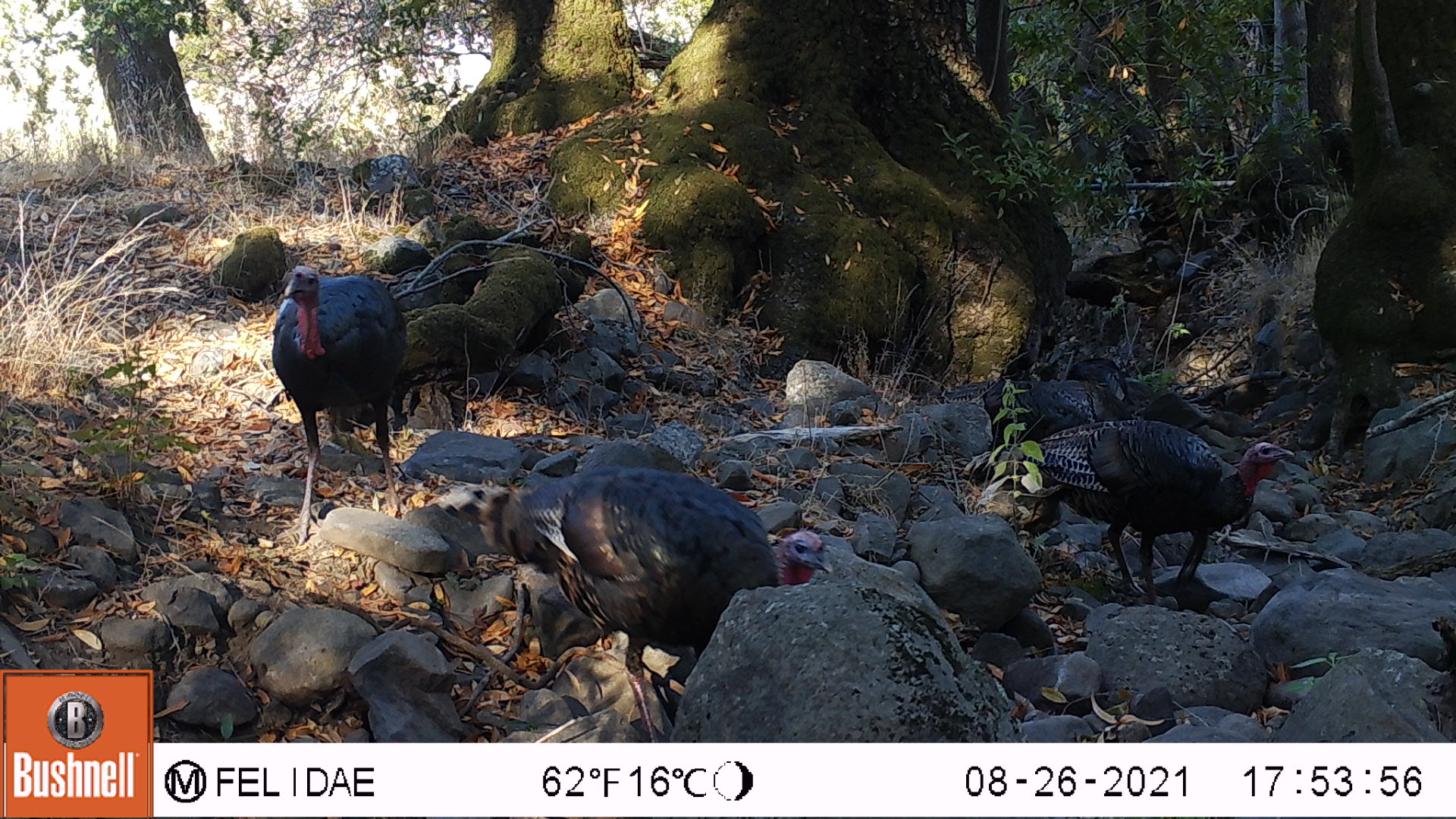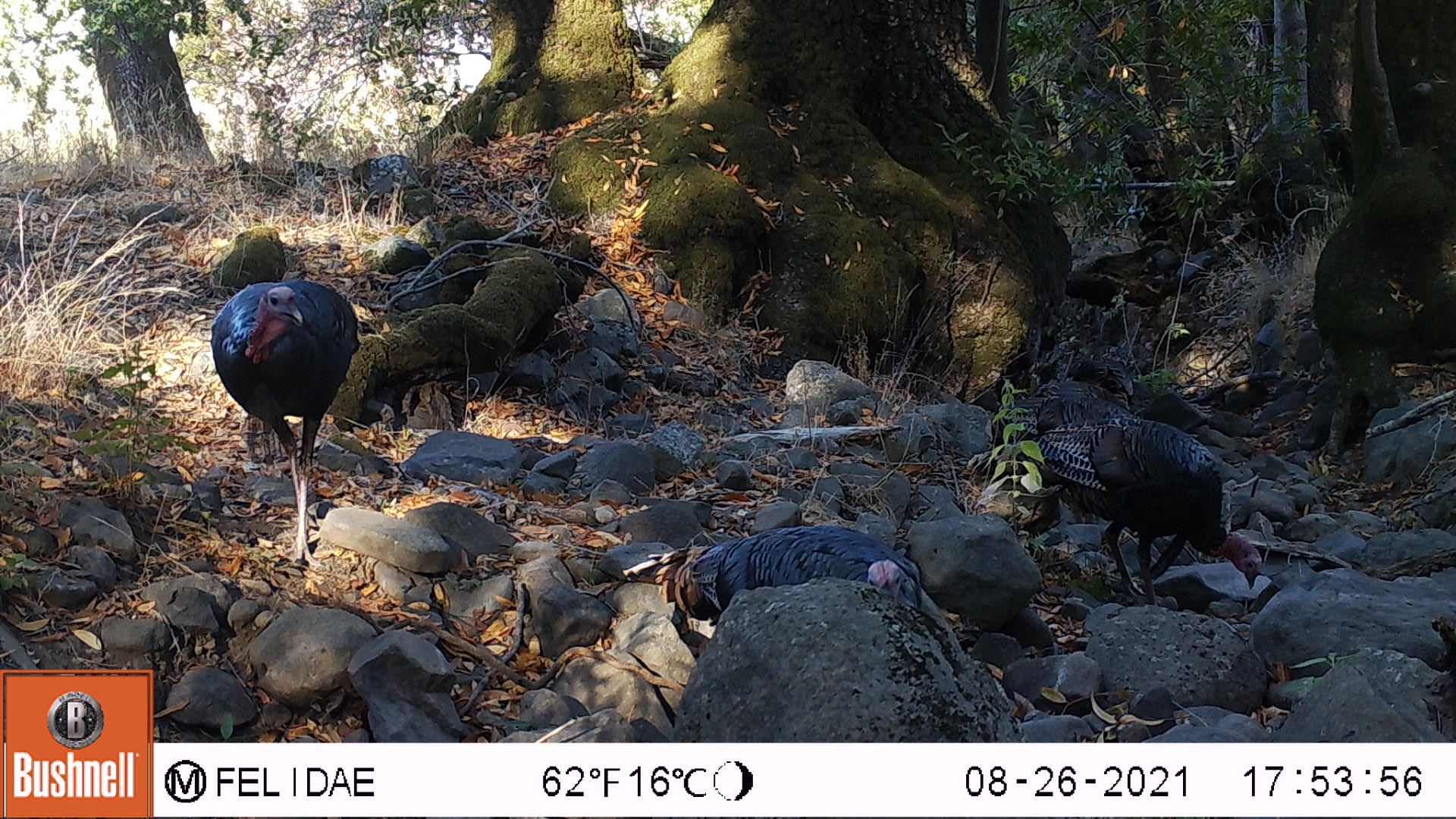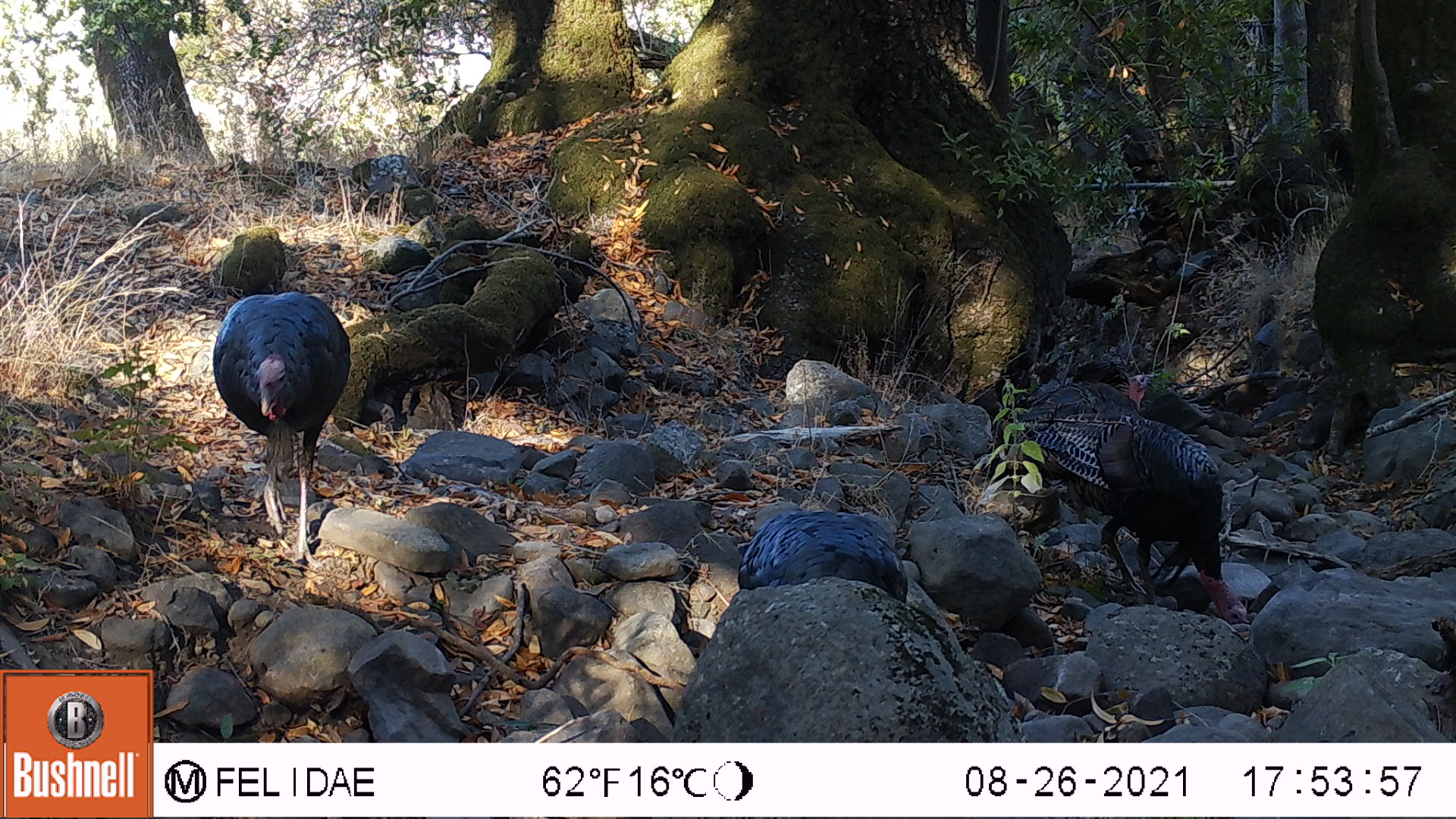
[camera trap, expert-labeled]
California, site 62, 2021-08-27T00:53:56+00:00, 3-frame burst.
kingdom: Animalia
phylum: Chordata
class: Aves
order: Galliformes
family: Phasianidae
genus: Meleagris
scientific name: Meleagris gallopavo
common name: turkey